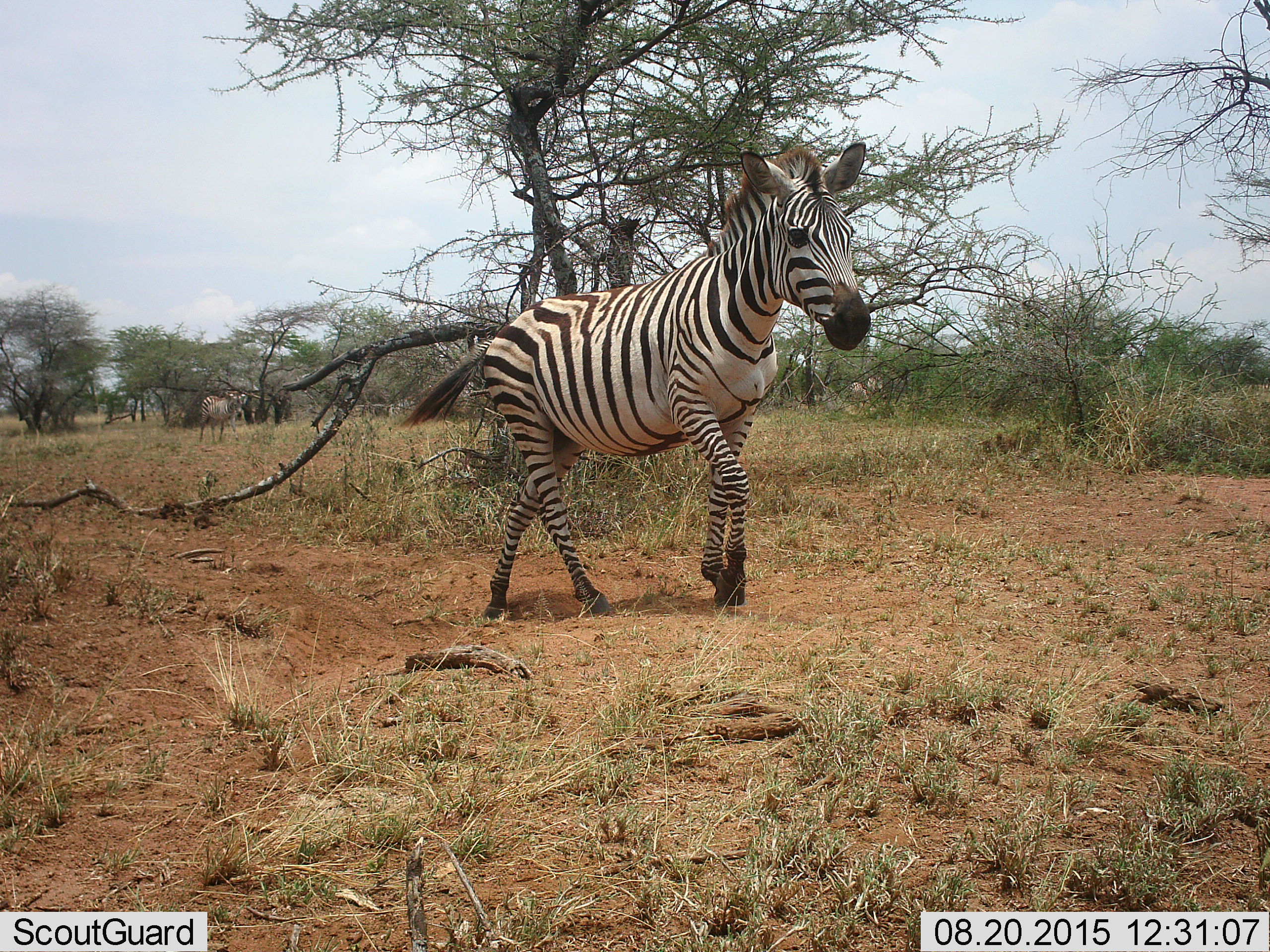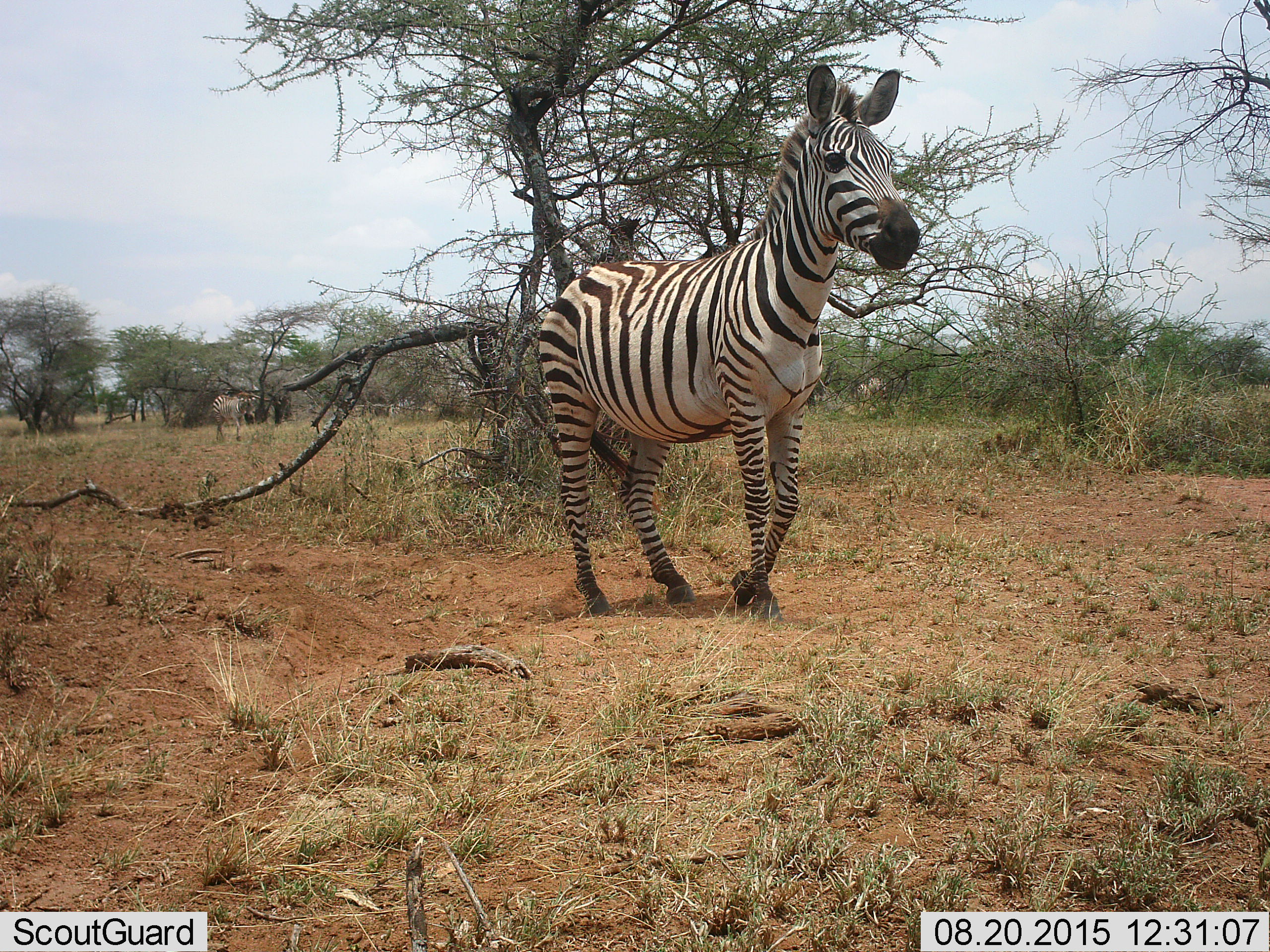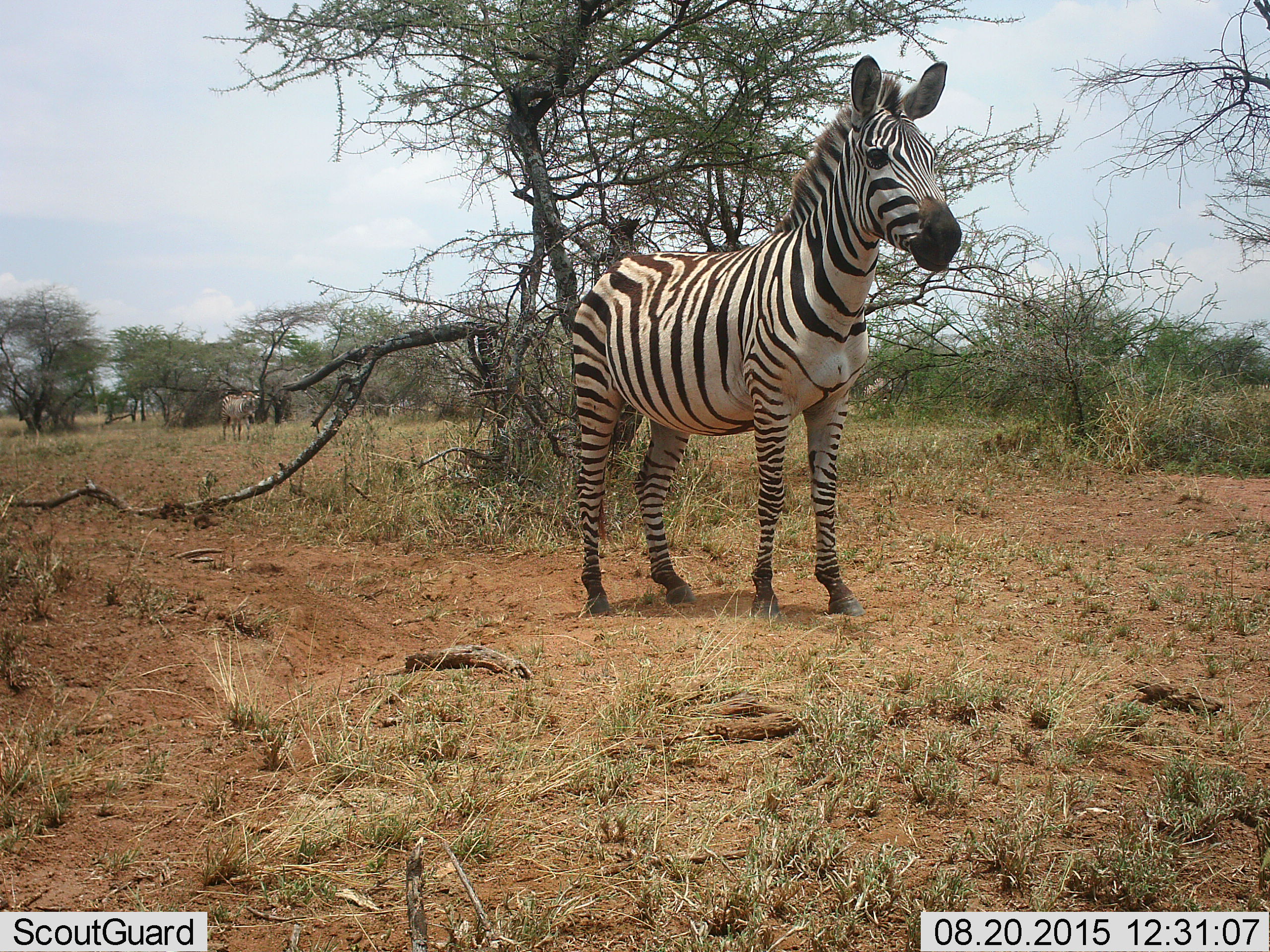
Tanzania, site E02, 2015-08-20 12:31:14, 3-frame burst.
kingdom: Animalia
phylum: Chordata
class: Mammalia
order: Perissodactyla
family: Equidae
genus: Equus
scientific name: Equus quagga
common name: plains zebra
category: zebra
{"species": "zebra (plains zebra) (Equus quagga)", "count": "2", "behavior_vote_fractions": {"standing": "32%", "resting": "0%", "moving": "100%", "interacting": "0%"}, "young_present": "11%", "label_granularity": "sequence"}